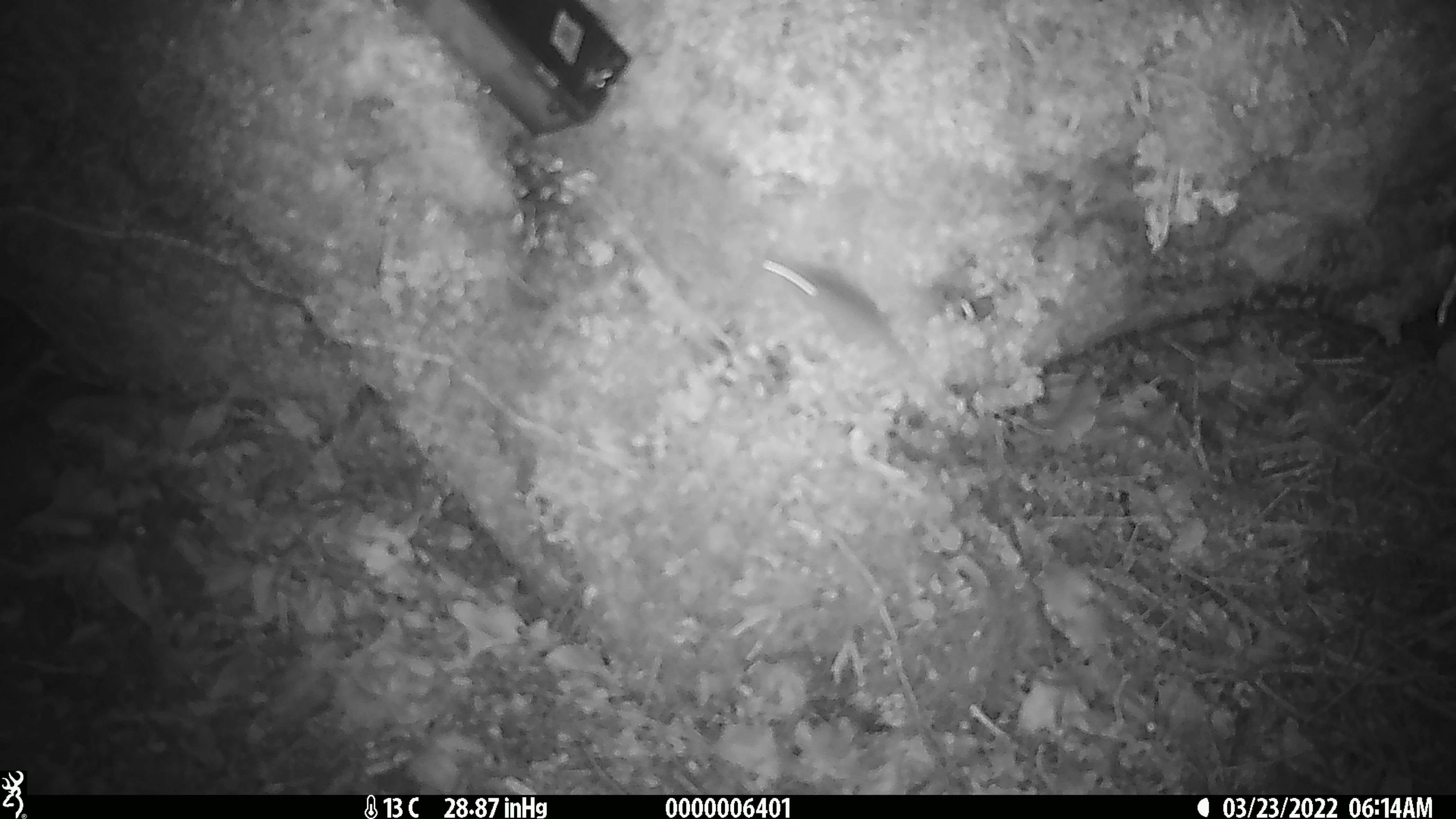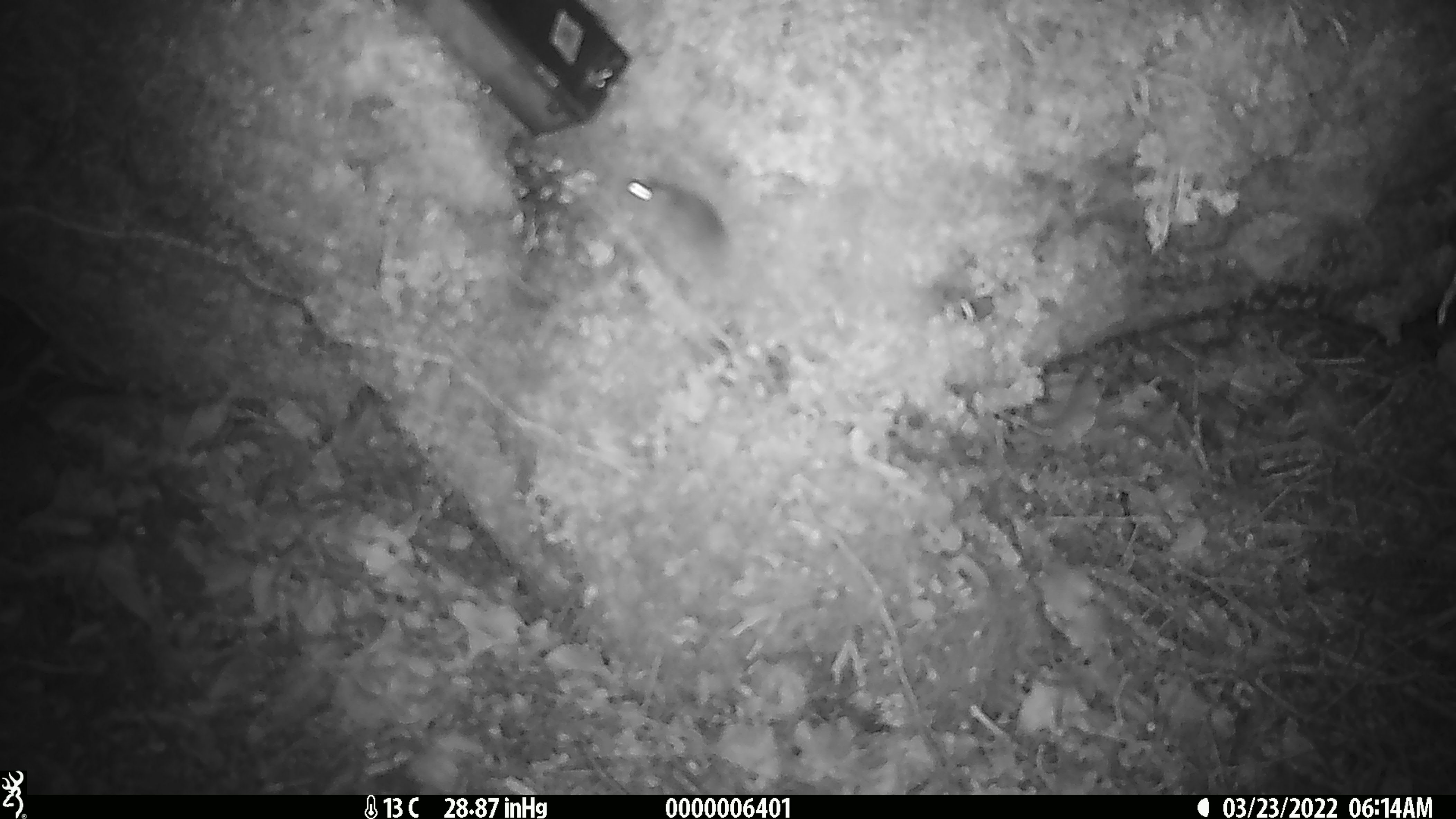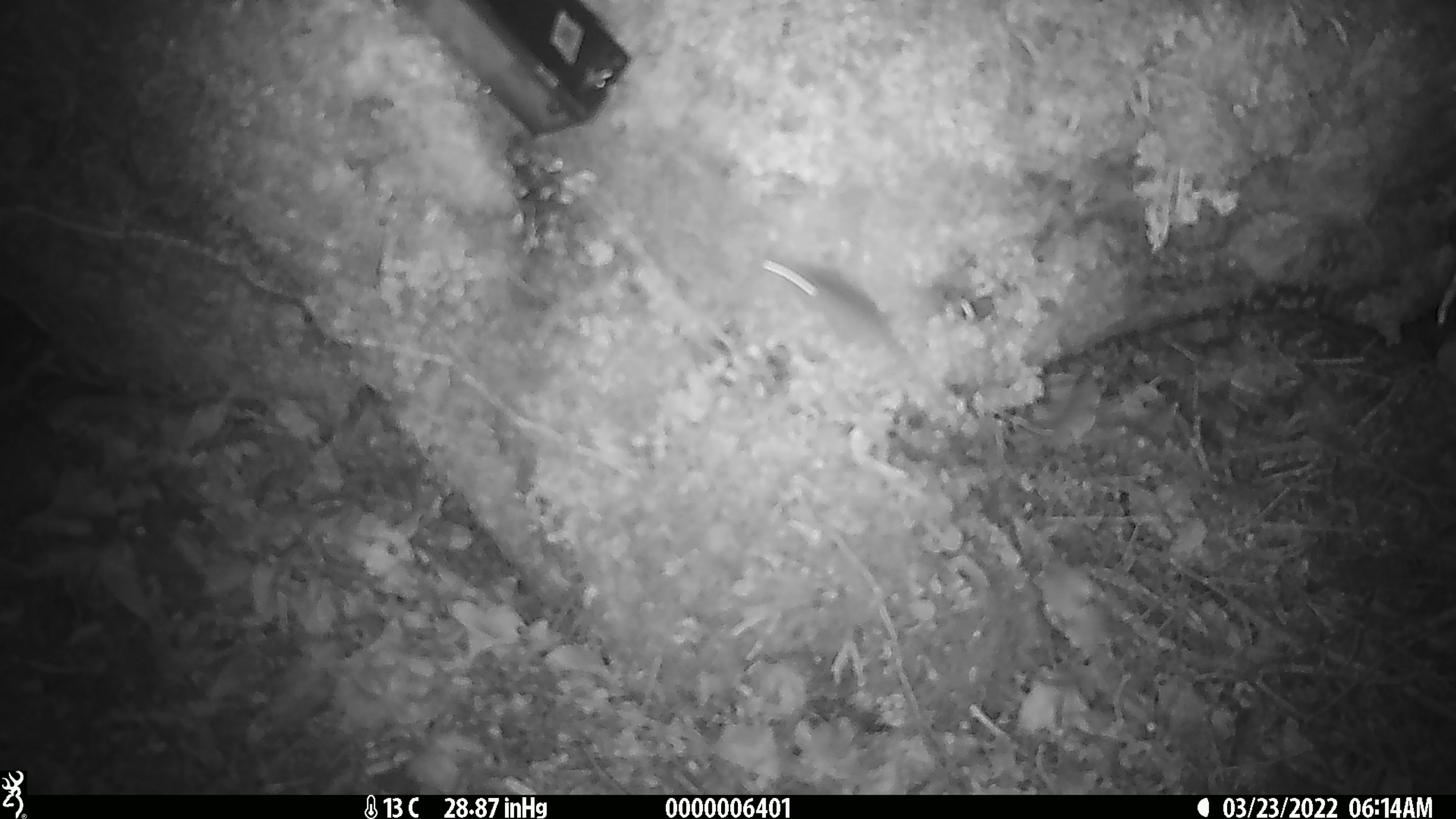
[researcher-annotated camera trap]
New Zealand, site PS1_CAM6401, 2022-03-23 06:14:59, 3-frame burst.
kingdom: Animalia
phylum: Chordata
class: Mammalia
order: Rodentia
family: Muridae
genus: Mus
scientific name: Mus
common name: mouse